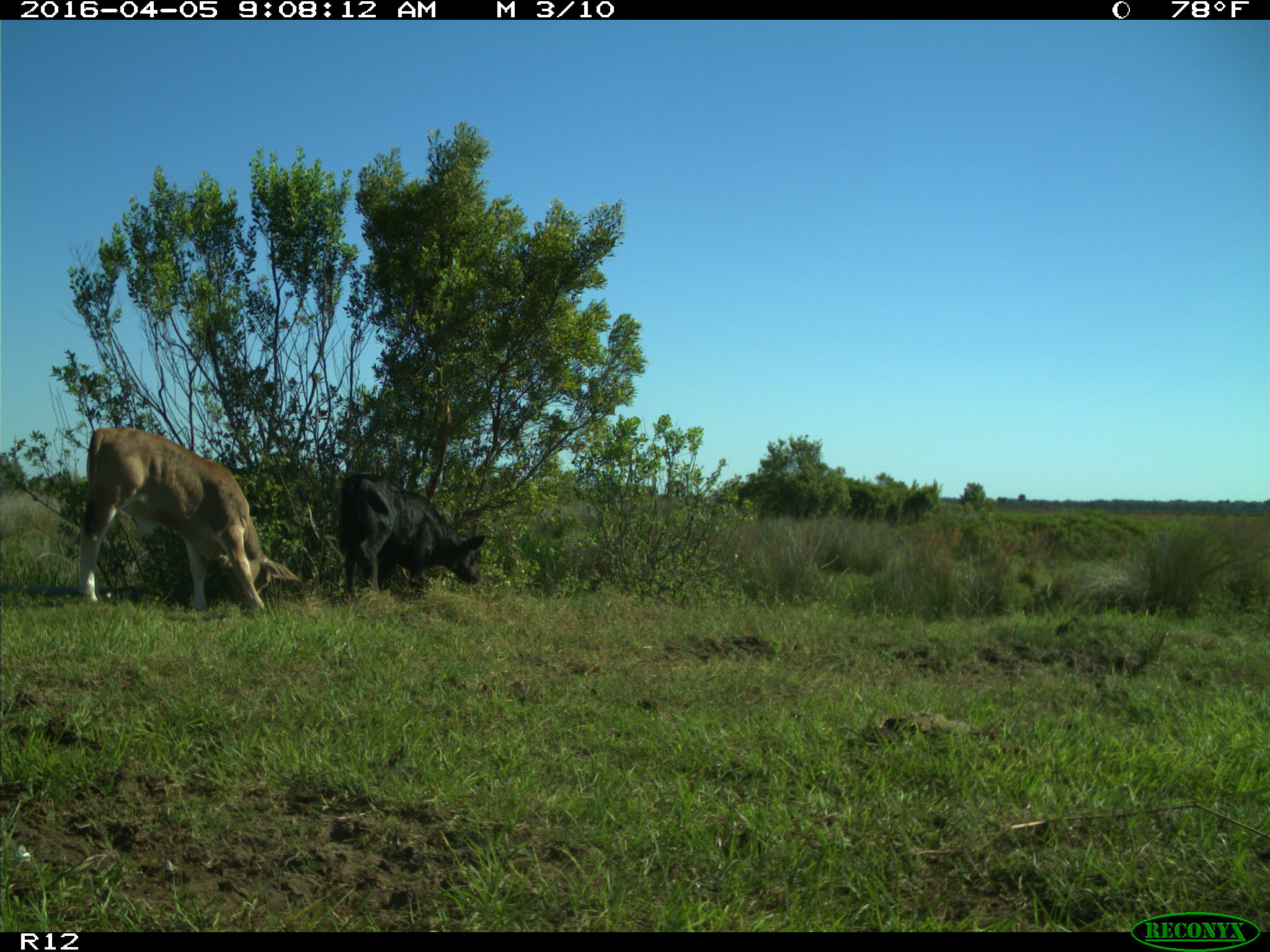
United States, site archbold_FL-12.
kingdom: Animalia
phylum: Chordata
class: Mammalia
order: Artiodactyla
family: Bovidae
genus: Bos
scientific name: Bos taurus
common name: domestic cow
Bos taurus (domestic cow).